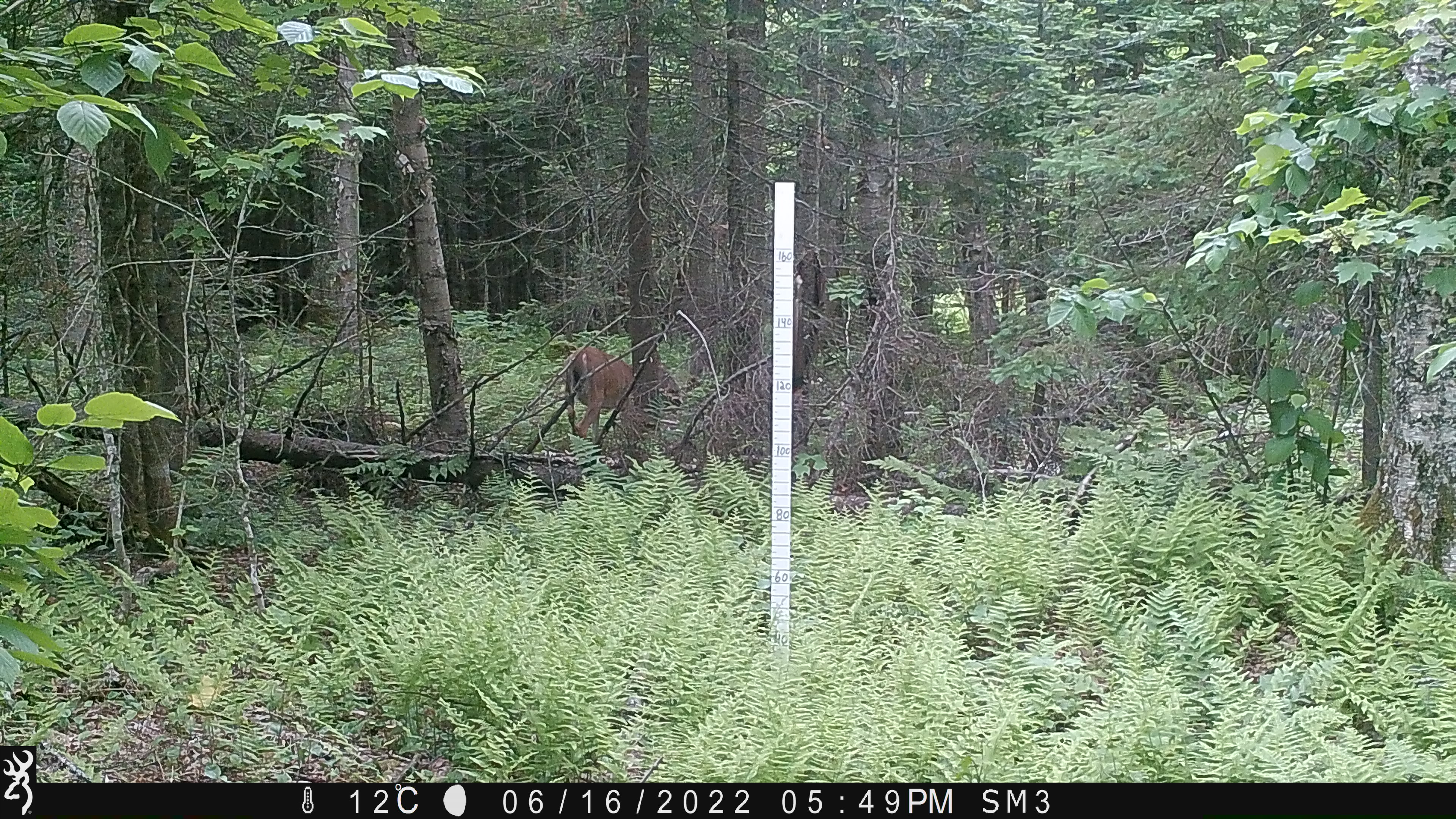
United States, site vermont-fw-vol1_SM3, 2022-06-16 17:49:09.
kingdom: Animalia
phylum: Chordata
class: Mammalia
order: Artiodactyla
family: Cervidae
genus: Odocoileus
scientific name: Odocoileus virginianus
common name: white-tailed deer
White-tailed deer (Odocoileus virginianus).